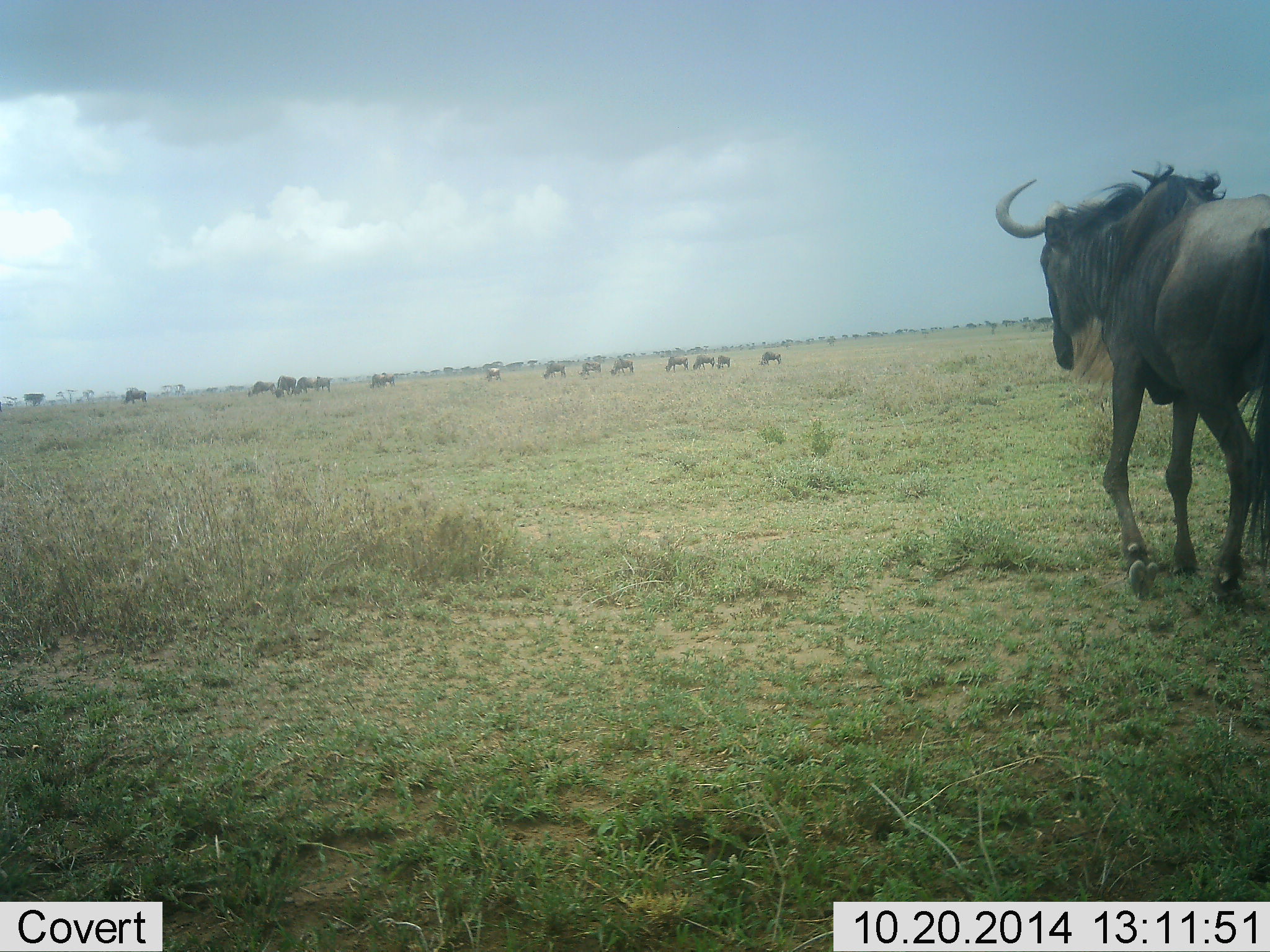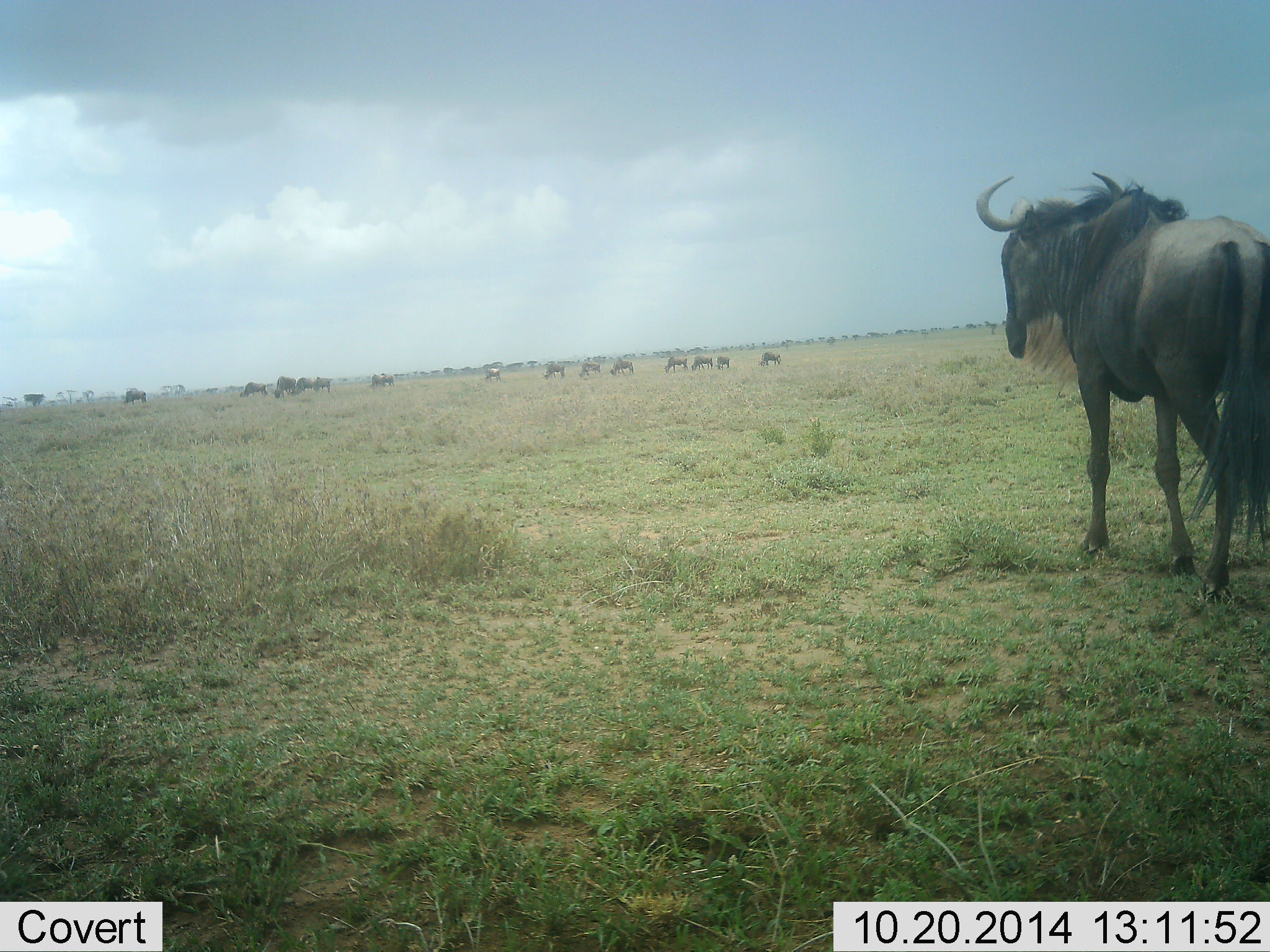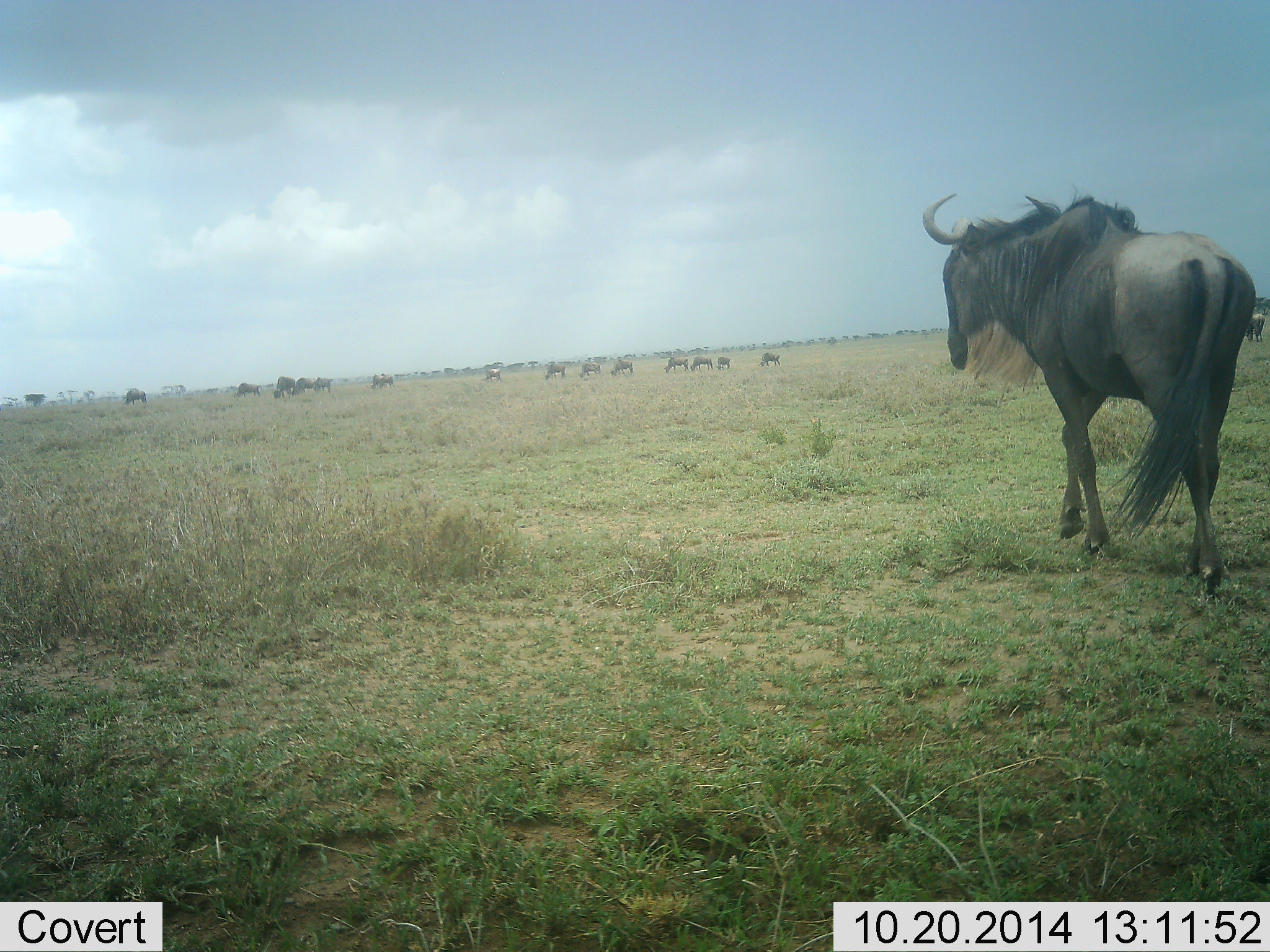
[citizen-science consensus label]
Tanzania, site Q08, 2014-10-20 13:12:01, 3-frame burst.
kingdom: Animalia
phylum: Chordata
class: Mammalia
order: Artiodactyla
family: Bovidae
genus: Connochaetes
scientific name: Connochaetes taurinus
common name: blue wildebeest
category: wildebeest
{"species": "wildebeest (blue wildebeest) (Connochaetes taurinus)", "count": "11-50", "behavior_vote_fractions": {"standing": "40%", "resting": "0%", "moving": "90%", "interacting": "0%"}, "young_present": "0%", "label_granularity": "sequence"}